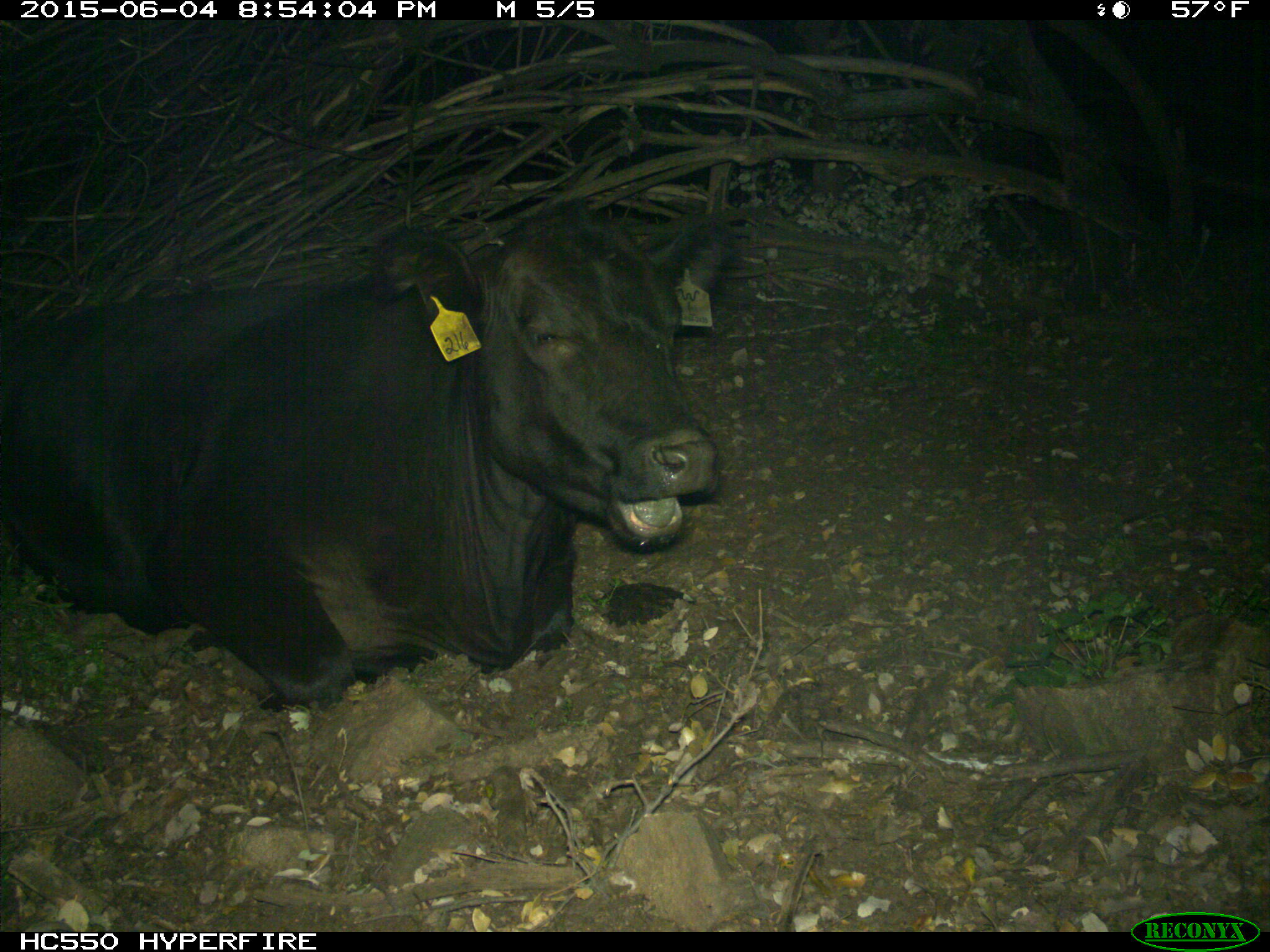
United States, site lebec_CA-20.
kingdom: Animalia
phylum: Chordata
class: Mammalia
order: Artiodactyla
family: Bovidae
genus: Bos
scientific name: Bos taurus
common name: domestic cow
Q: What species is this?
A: Bos taurus (domestic cow).